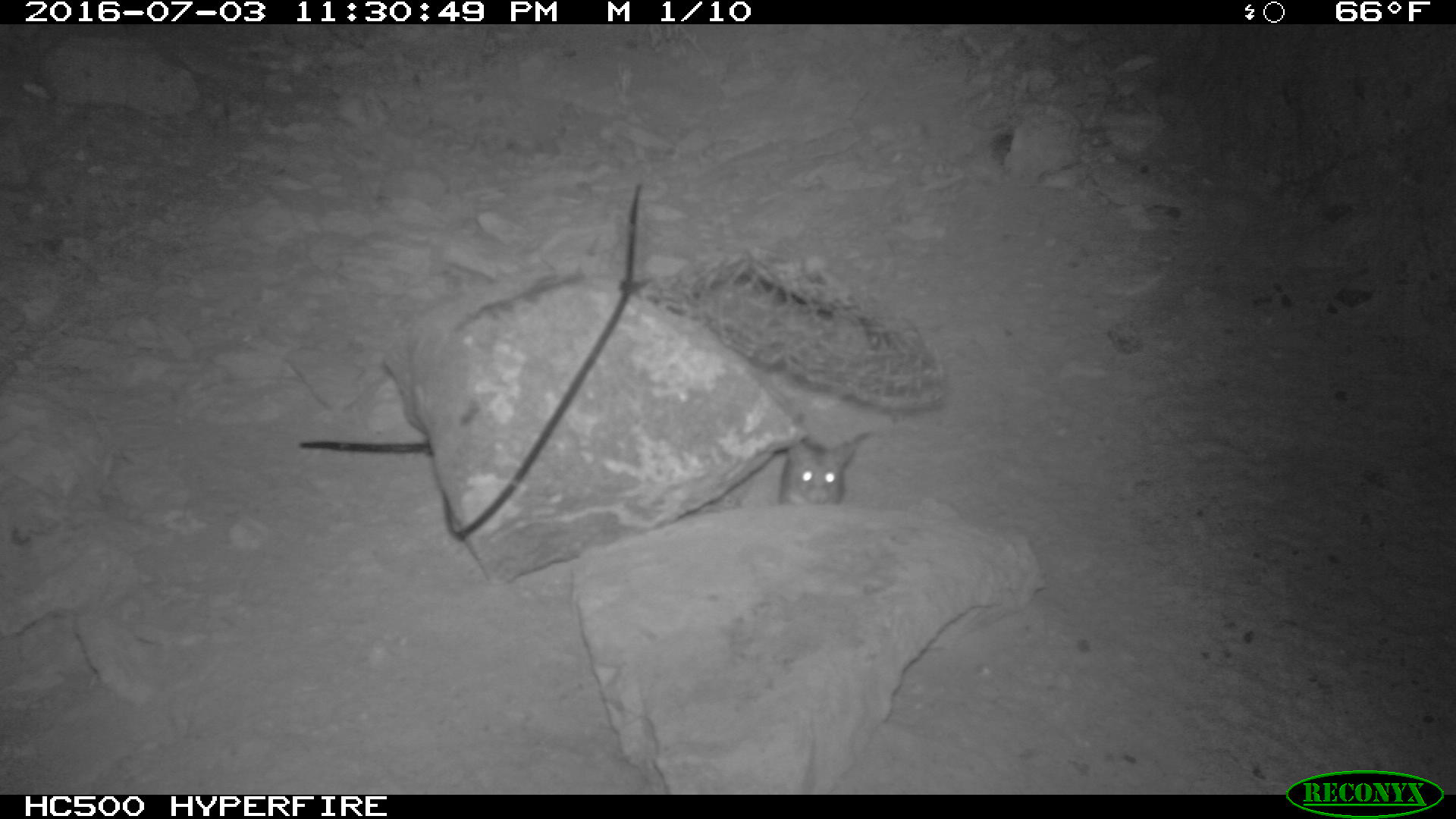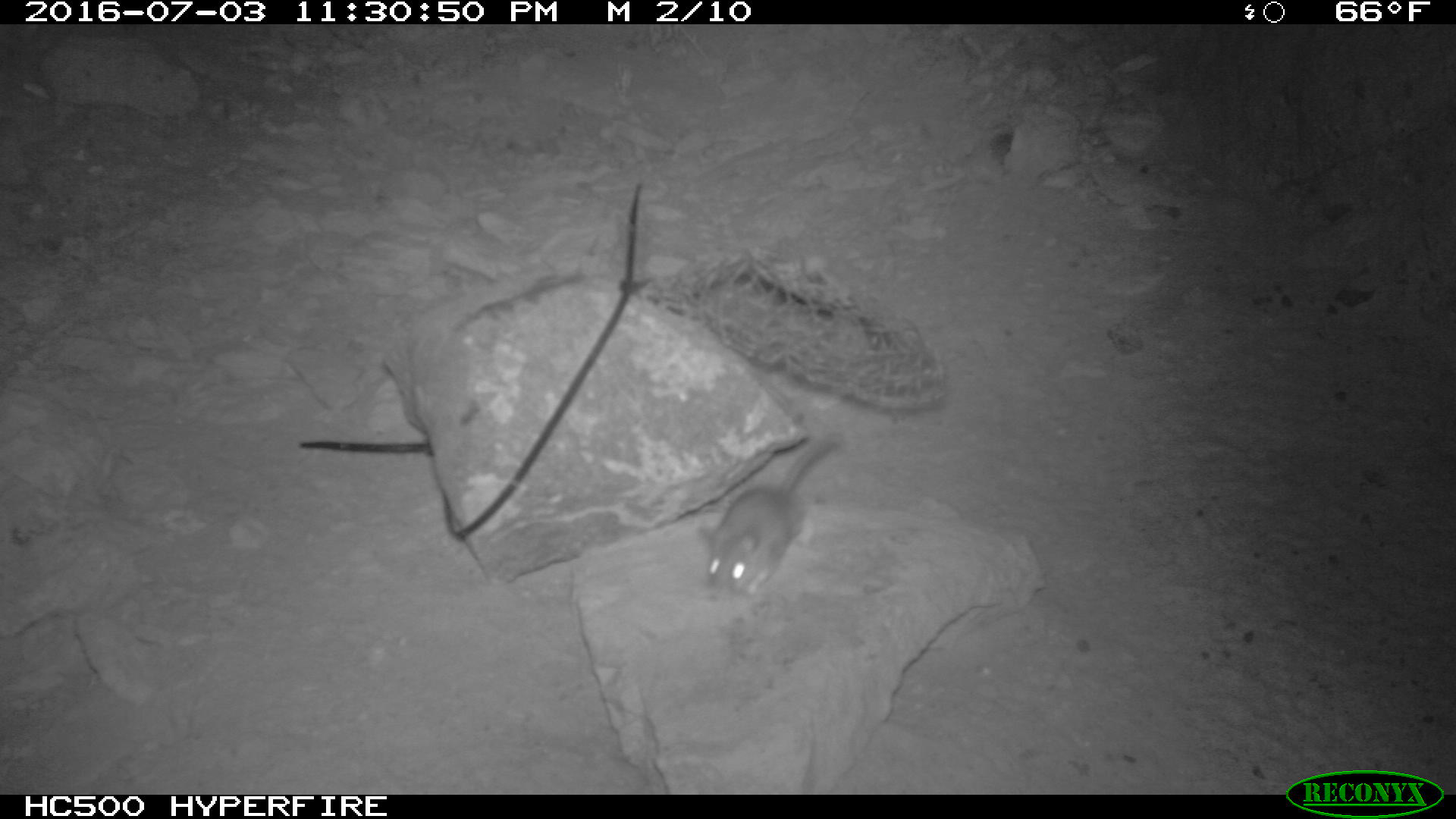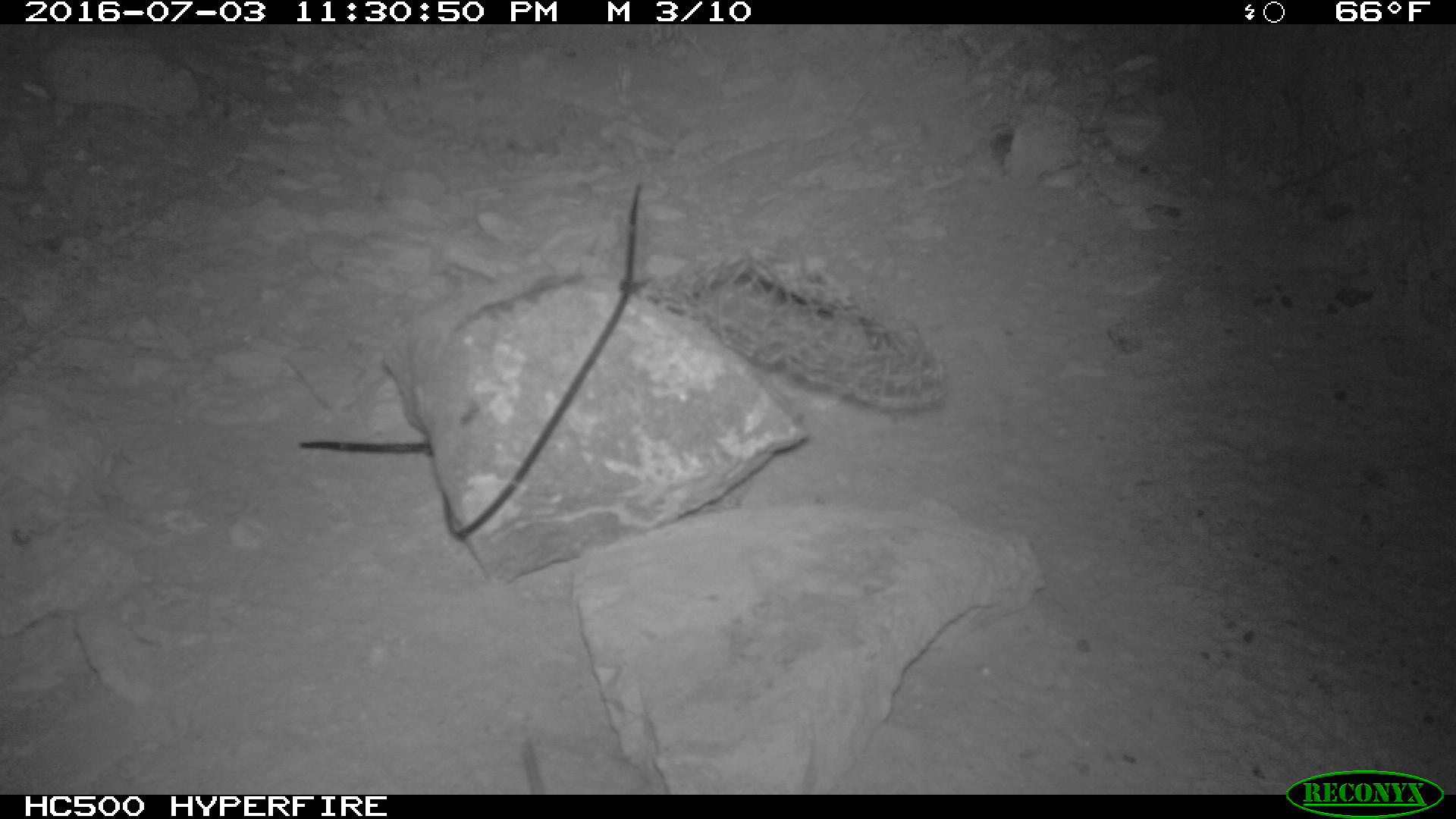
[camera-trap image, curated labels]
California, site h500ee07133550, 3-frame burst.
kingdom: Animalia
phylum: Chordata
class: Mammalia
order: Rodentia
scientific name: Rodentia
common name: rodent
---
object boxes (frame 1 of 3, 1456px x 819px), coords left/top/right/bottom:
rodent: 778/429/871/507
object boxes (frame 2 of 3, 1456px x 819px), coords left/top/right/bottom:
rodent: 701/434/851/599